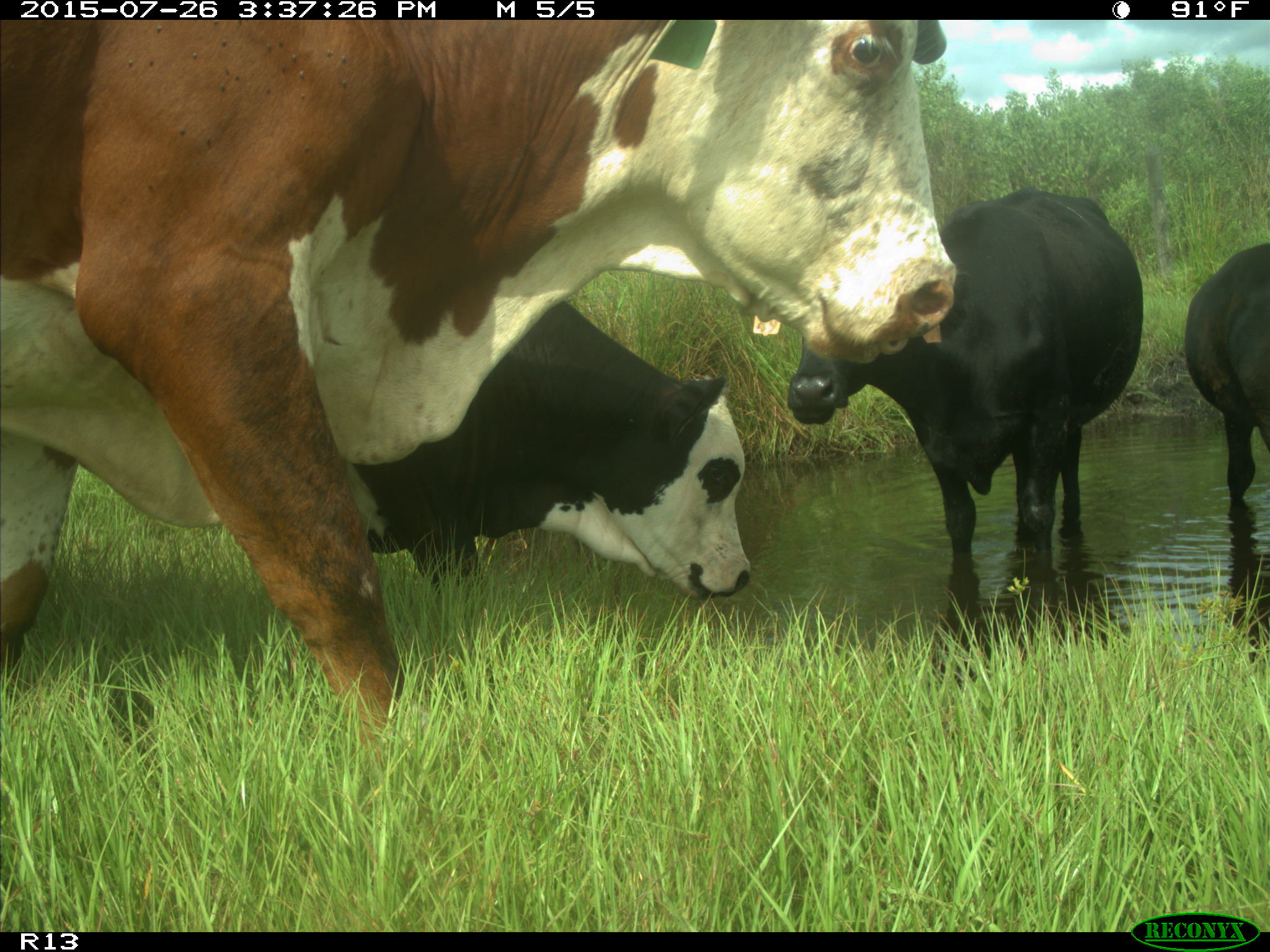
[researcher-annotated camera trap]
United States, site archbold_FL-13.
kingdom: Animalia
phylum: Chordata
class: Mammalia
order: Artiodactyla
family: Bovidae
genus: Bos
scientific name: Bos taurus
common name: domestic cow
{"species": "Bos taurus (domestic cow)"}